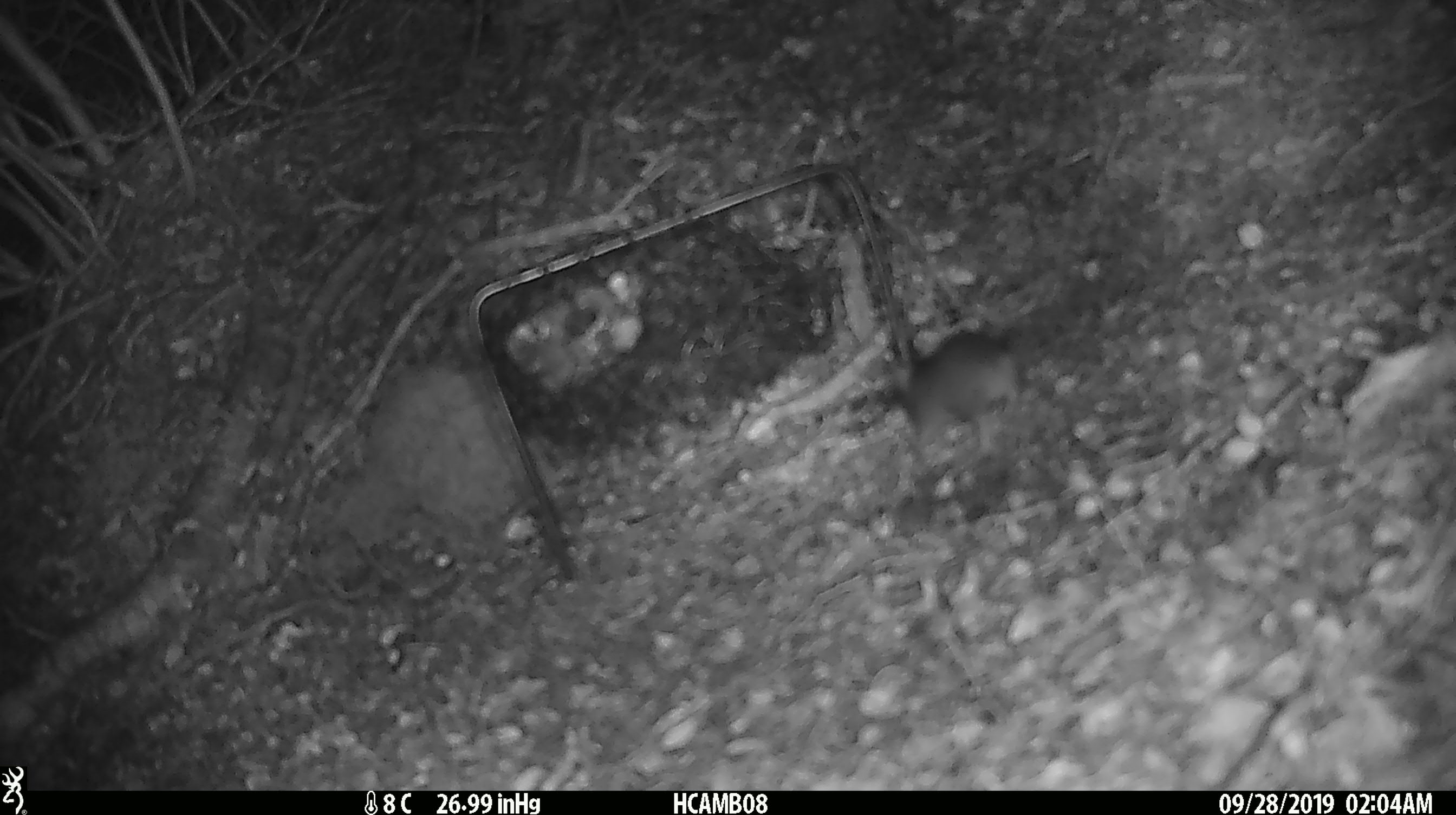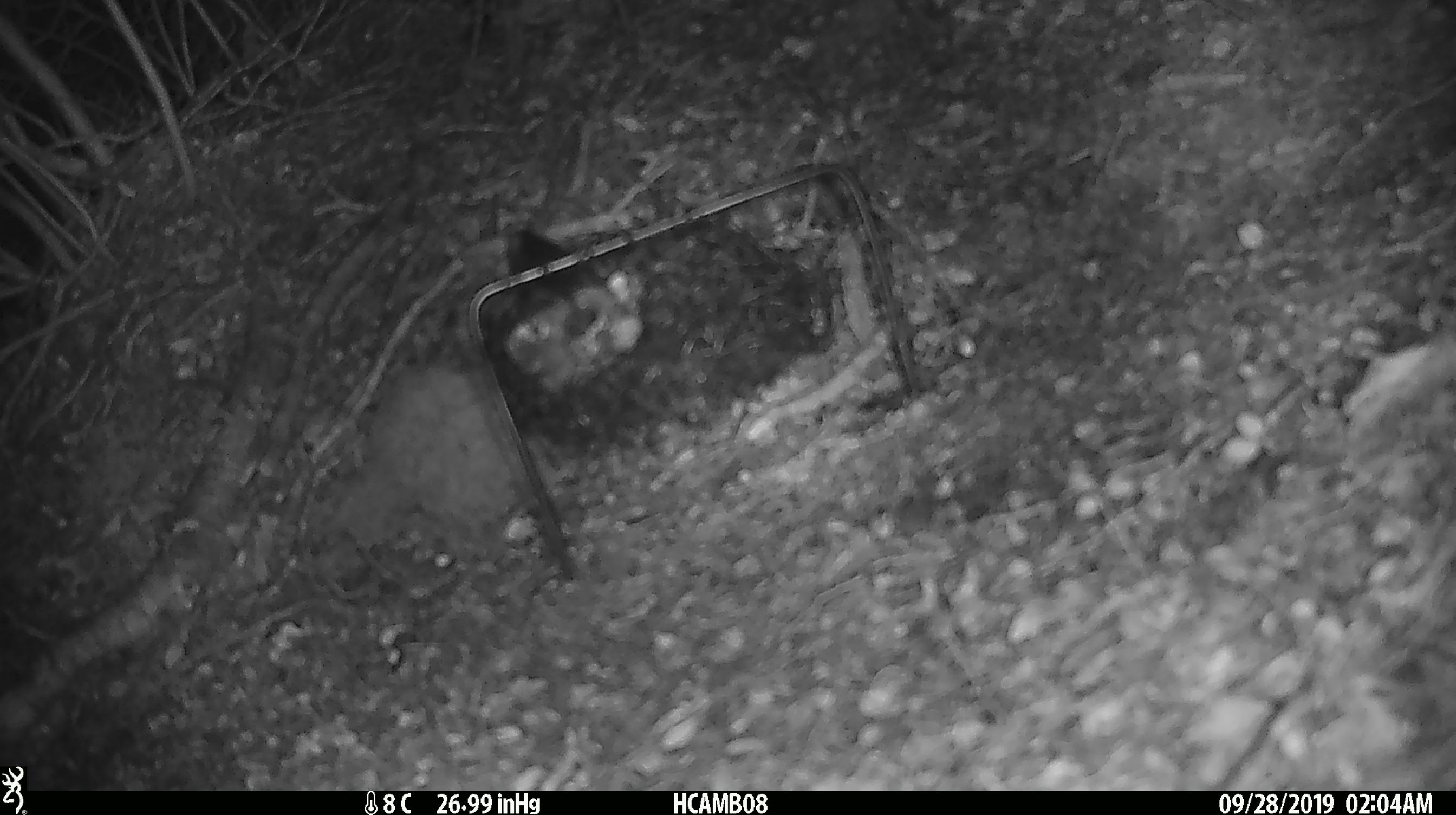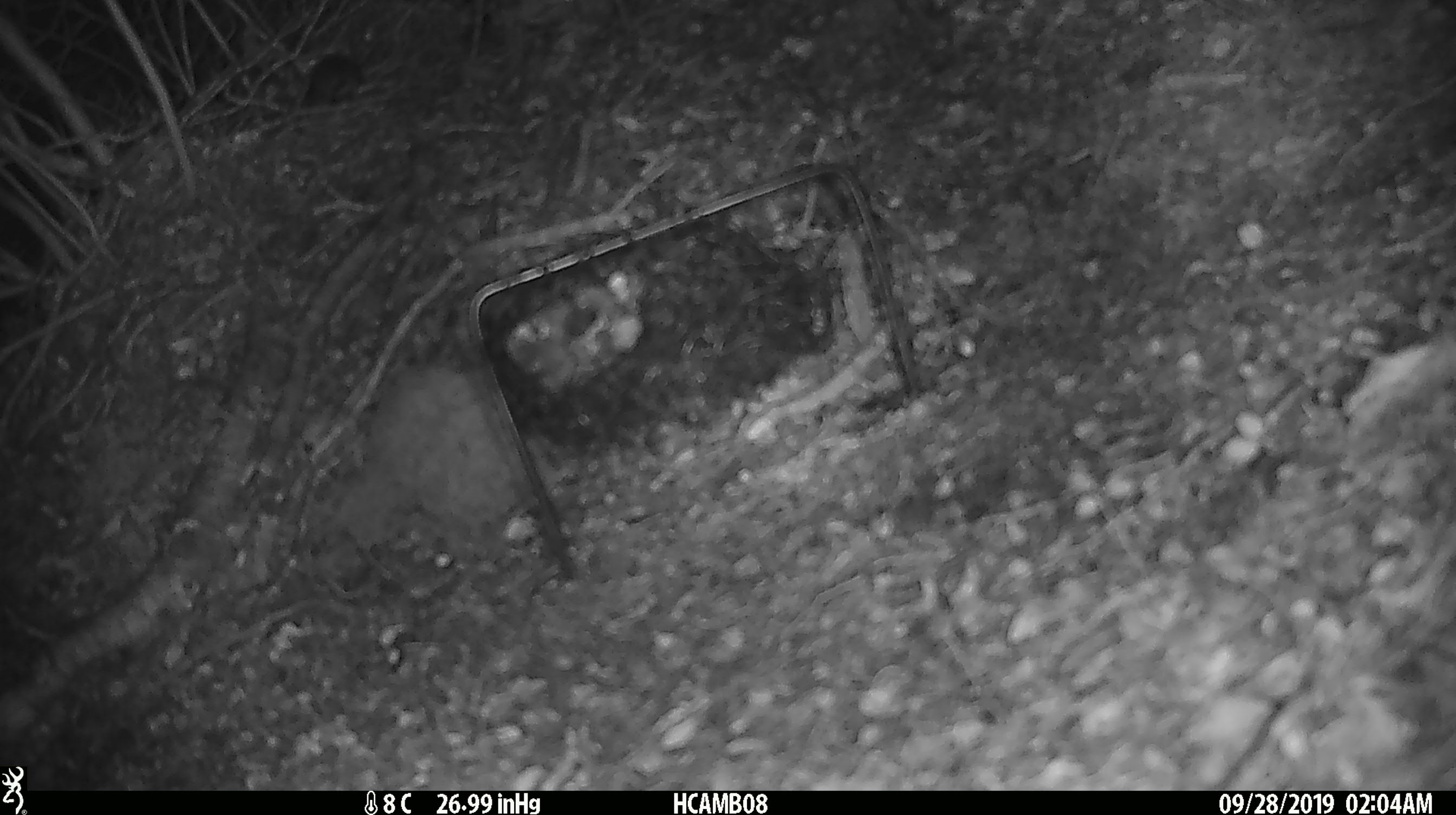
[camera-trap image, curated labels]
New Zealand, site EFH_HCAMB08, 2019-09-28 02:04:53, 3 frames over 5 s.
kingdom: Animalia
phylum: Chordata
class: Mammalia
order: Rodentia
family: Muridae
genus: Mus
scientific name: Mus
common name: mouse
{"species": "mouse (Mus)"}